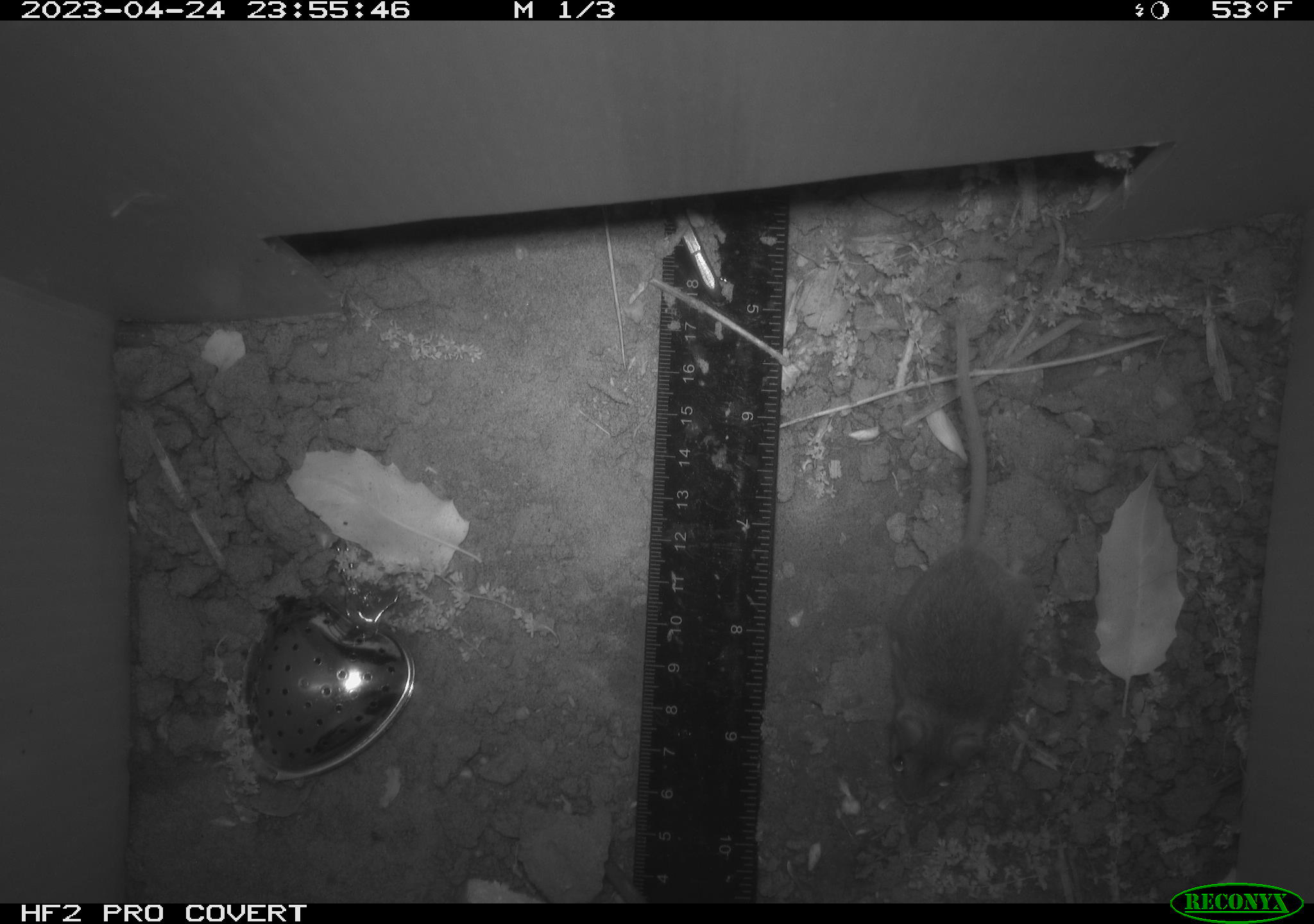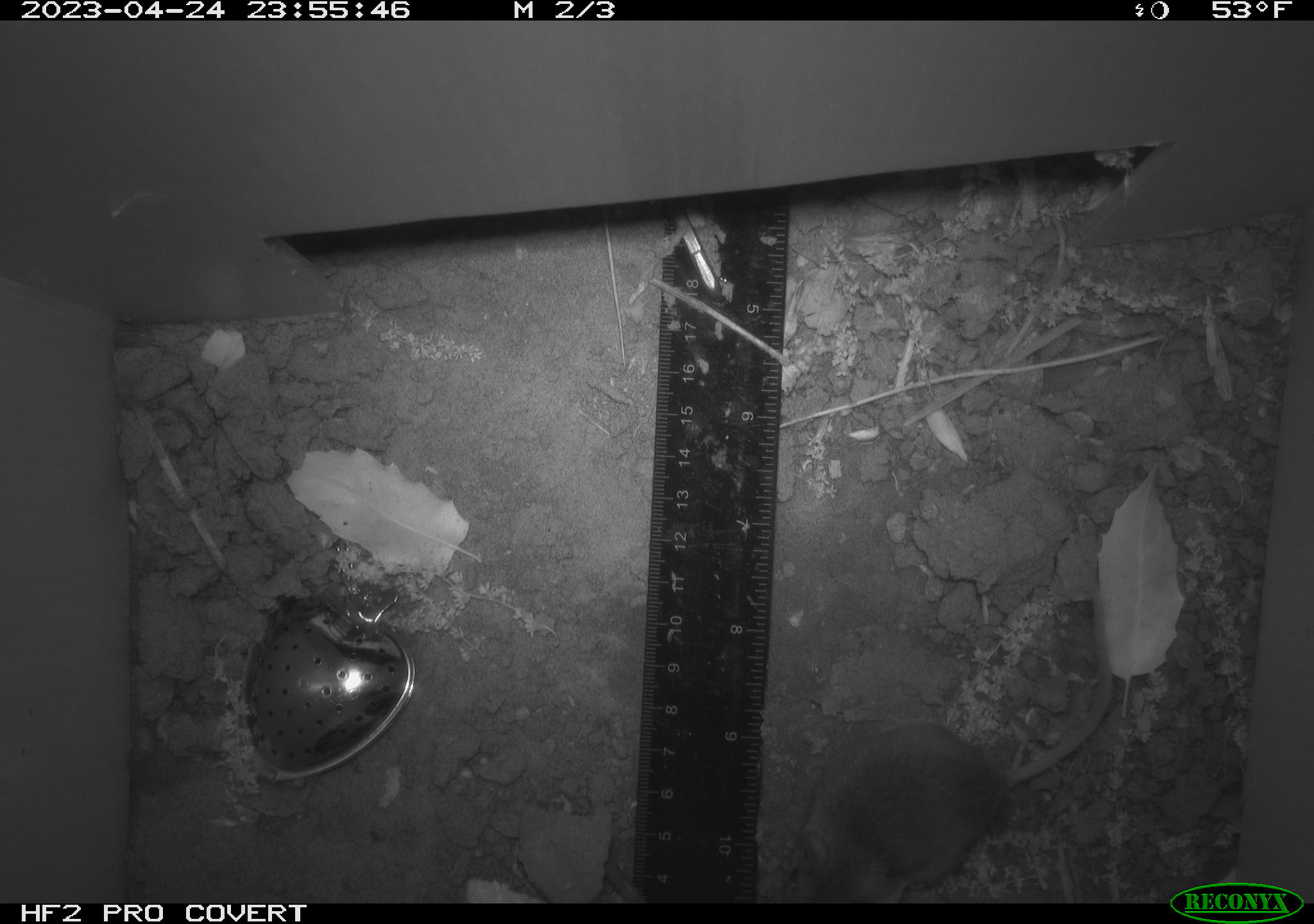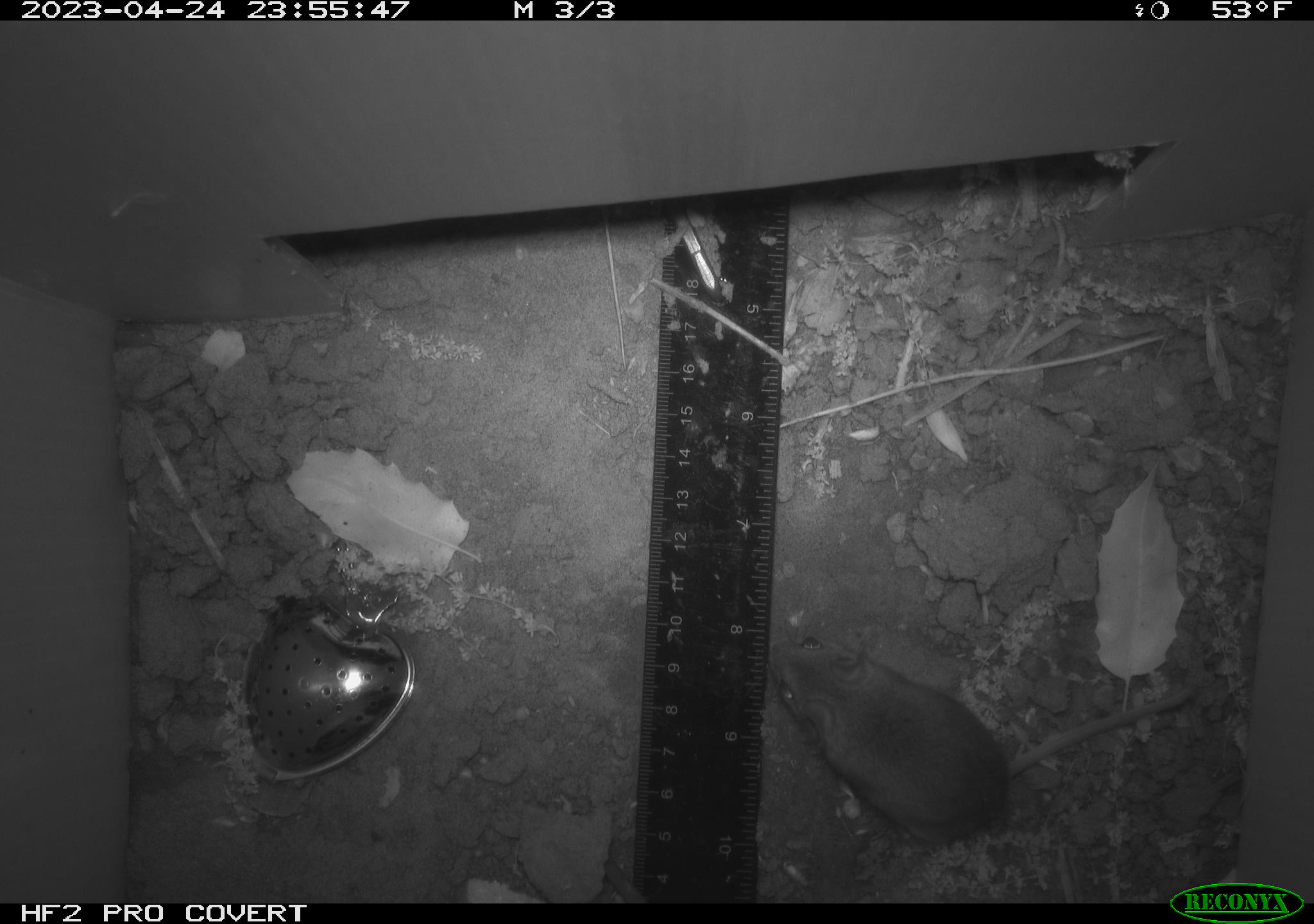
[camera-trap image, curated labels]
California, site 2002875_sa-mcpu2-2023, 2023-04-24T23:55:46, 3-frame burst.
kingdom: Animalia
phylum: Chordata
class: Mammalia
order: Rodentia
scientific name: Rodentia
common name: mouse species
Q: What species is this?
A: Mouse species (Rodentia).